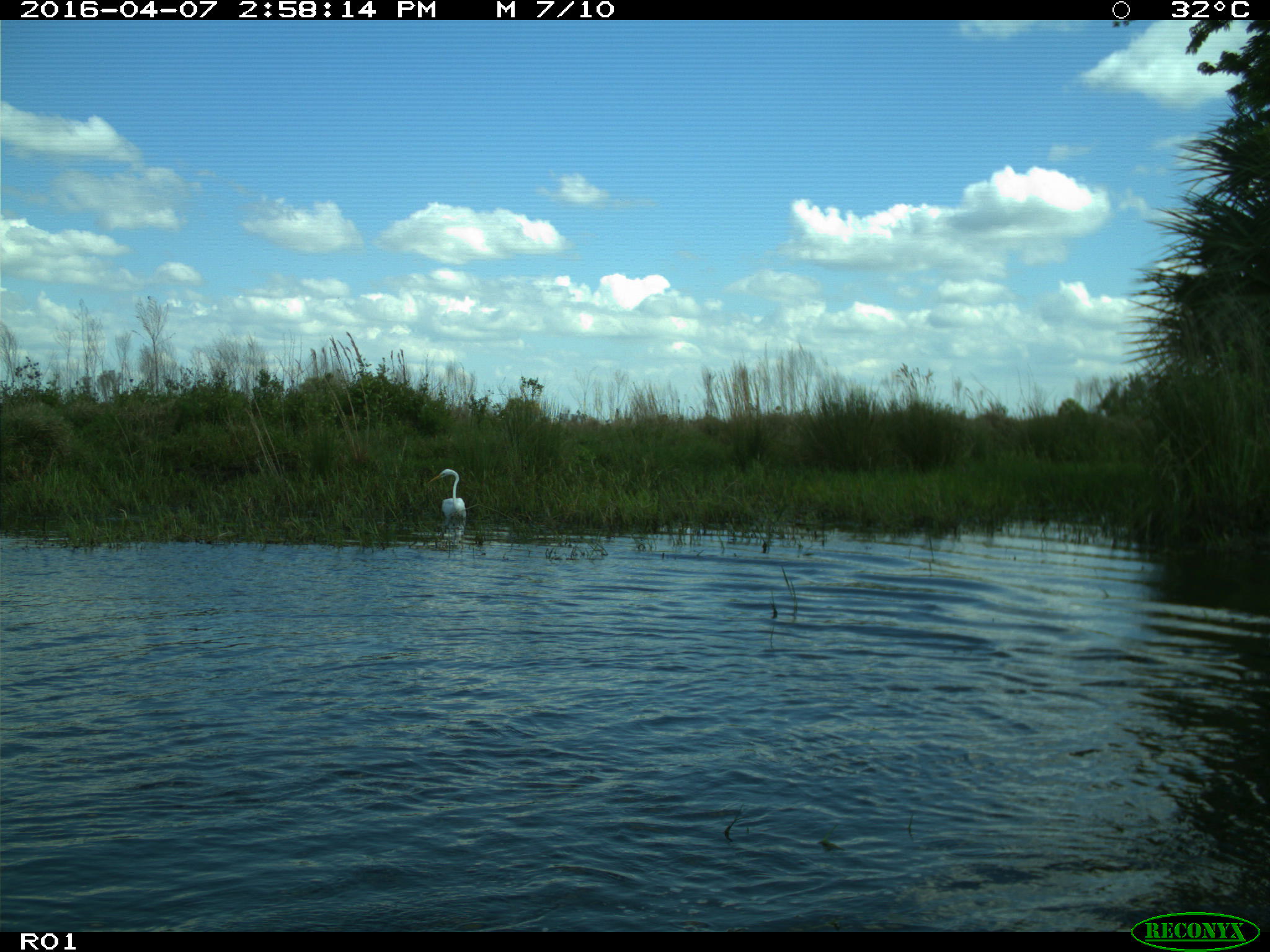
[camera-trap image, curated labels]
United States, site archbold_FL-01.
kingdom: Animalia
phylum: Chordata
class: Aves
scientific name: Aves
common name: birds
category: unidentified bird